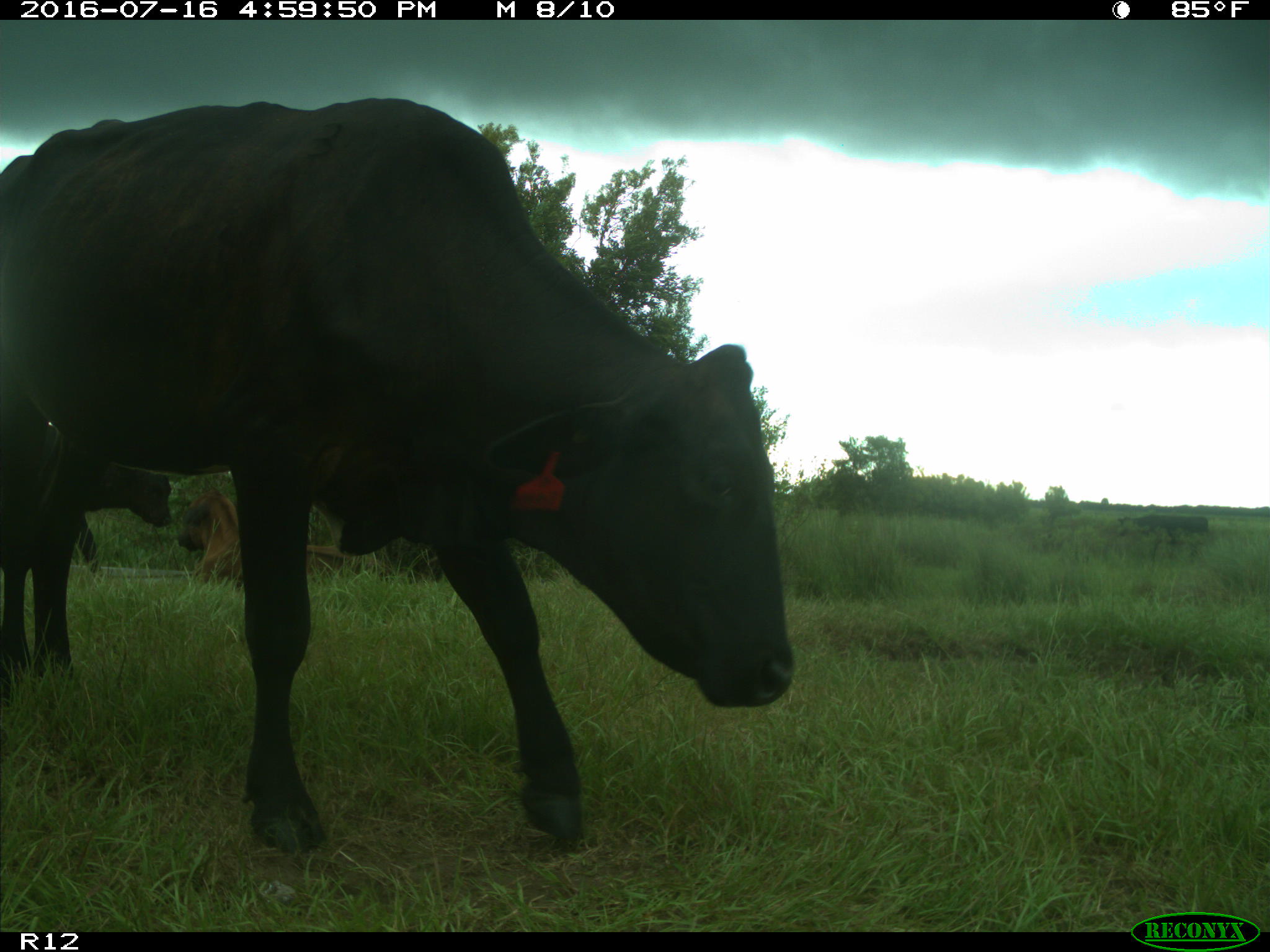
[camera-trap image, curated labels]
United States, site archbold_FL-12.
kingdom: Animalia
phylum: Chordata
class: Mammalia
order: Artiodactyla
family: Bovidae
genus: Bos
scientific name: Bos taurus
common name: domestic cow